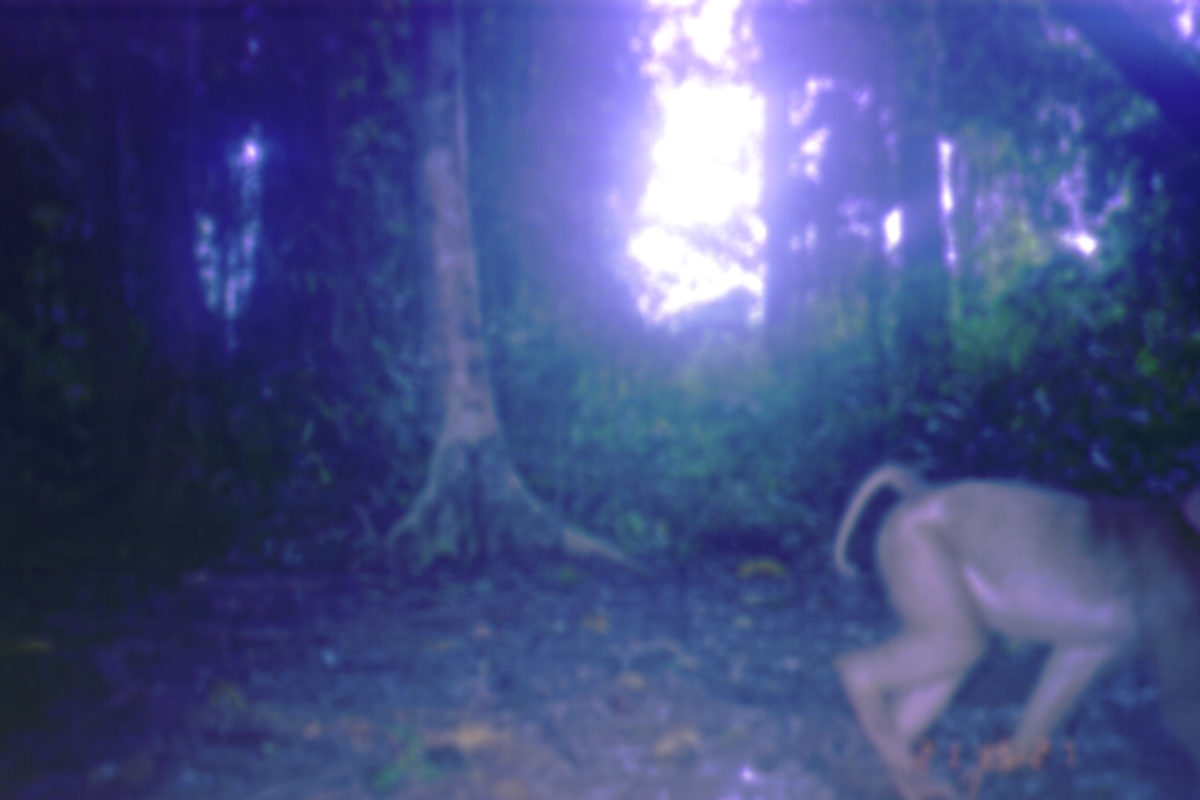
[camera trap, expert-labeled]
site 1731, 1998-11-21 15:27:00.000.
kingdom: Animalia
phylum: Chordata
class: Mammalia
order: Primates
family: Cercopithecidae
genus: Macaca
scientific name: Macaca nemestrina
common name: southern pig-tailed macaque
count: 1